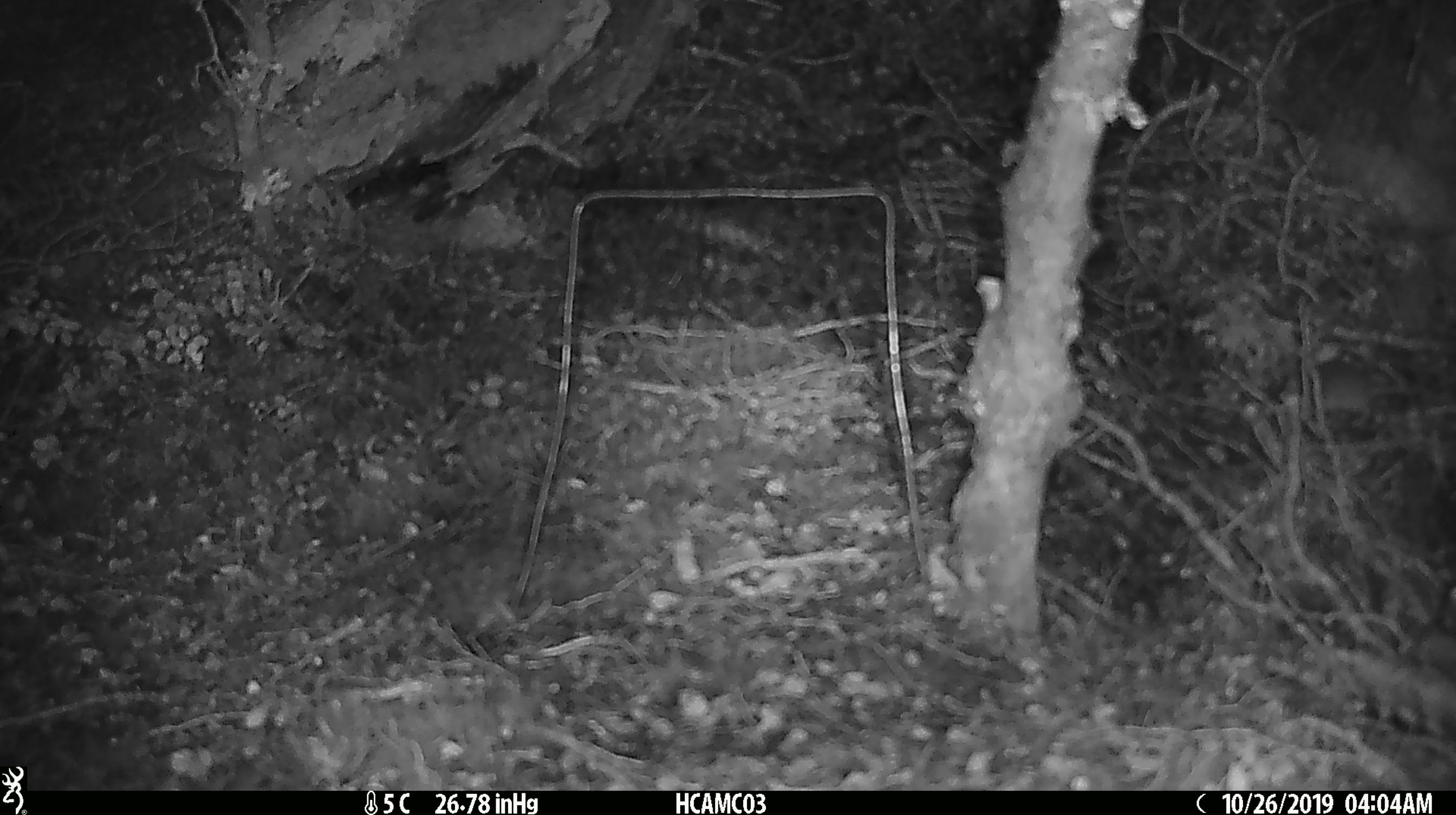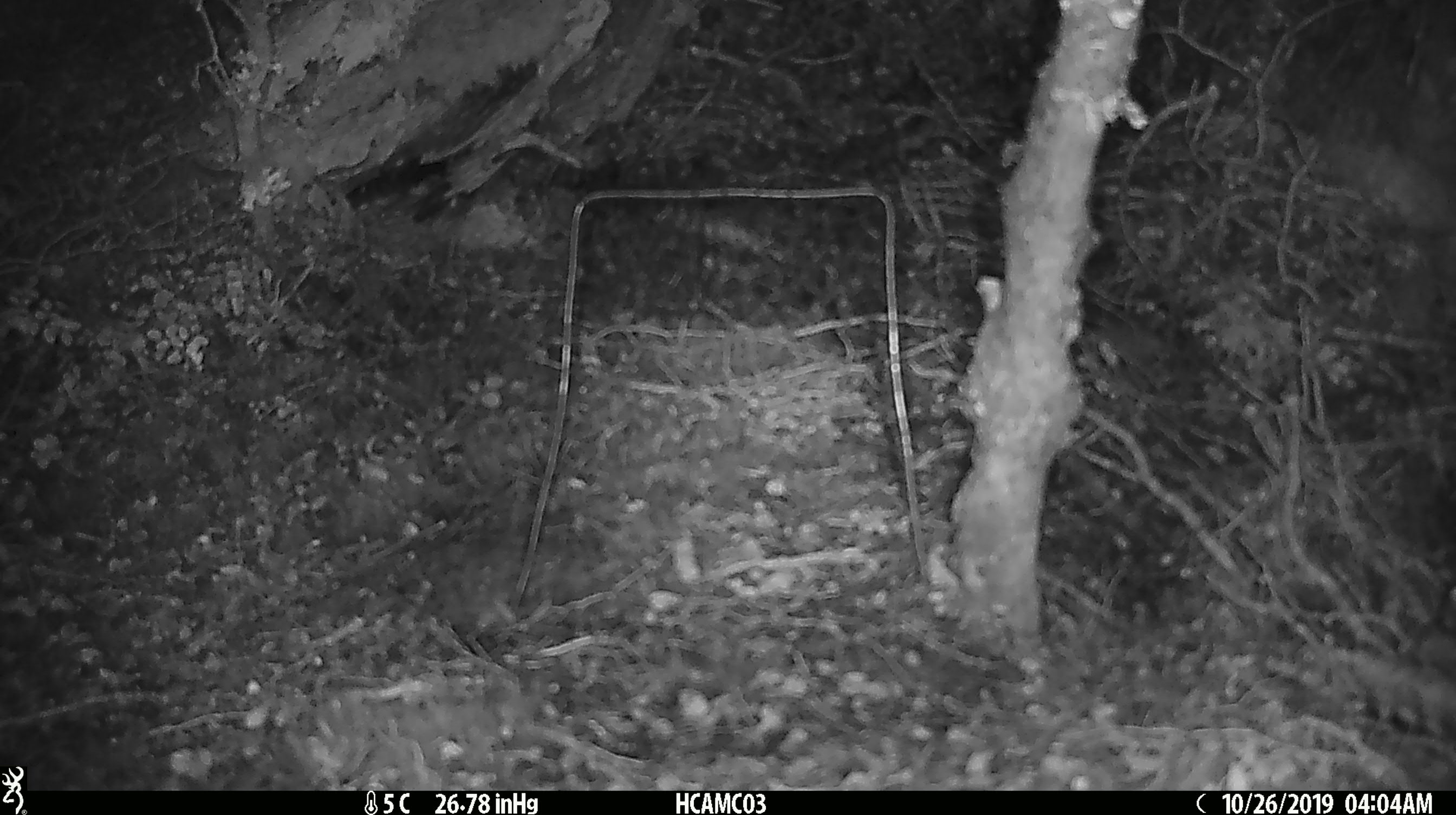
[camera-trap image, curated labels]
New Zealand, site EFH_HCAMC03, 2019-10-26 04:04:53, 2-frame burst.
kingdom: Animalia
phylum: Chordata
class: Mammalia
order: Rodentia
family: Muridae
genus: Mus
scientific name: Mus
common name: mouse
Mouse (Mus).